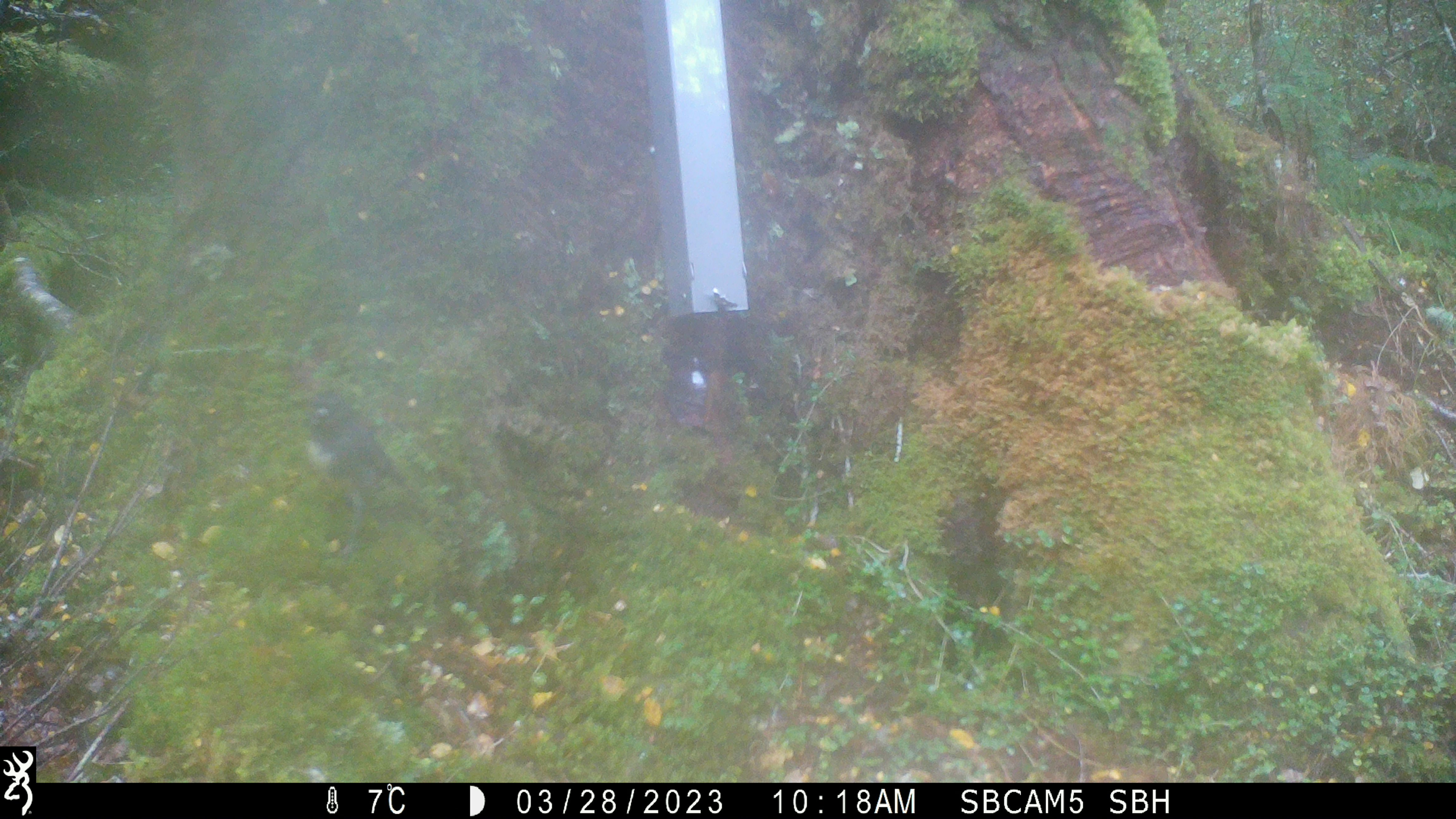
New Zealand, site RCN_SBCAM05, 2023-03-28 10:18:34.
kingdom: Animalia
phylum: Chordata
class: Aves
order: Passeriformes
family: Petroicidae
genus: Petroica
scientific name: Petroica australis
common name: new zealand robin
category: robin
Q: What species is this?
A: Robin (new zealand robin) (Petroica australis).